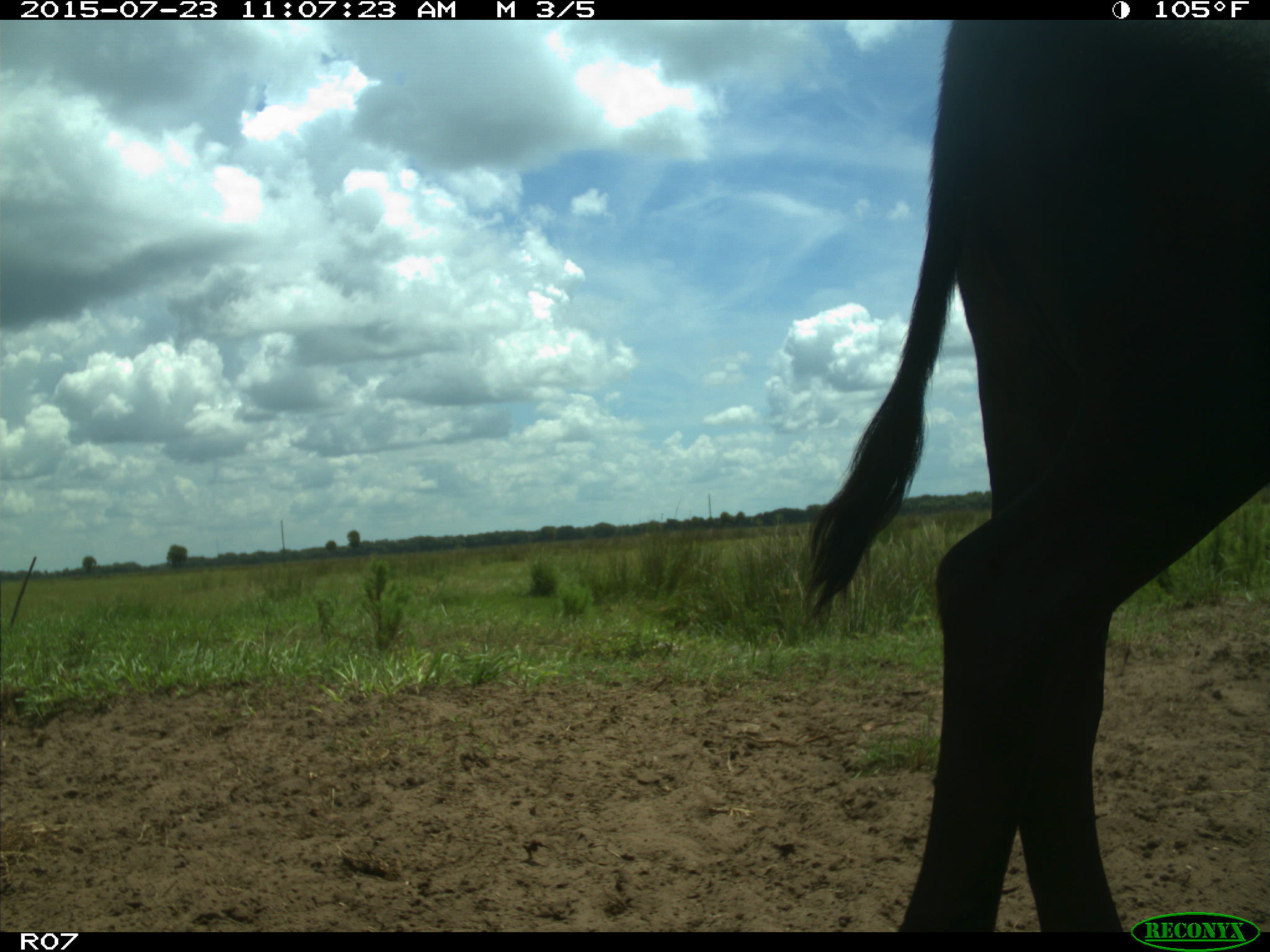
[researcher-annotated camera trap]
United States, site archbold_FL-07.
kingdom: Animalia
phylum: Chordata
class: Mammalia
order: Artiodactyla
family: Bovidae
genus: Bos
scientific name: Bos taurus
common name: domestic cow